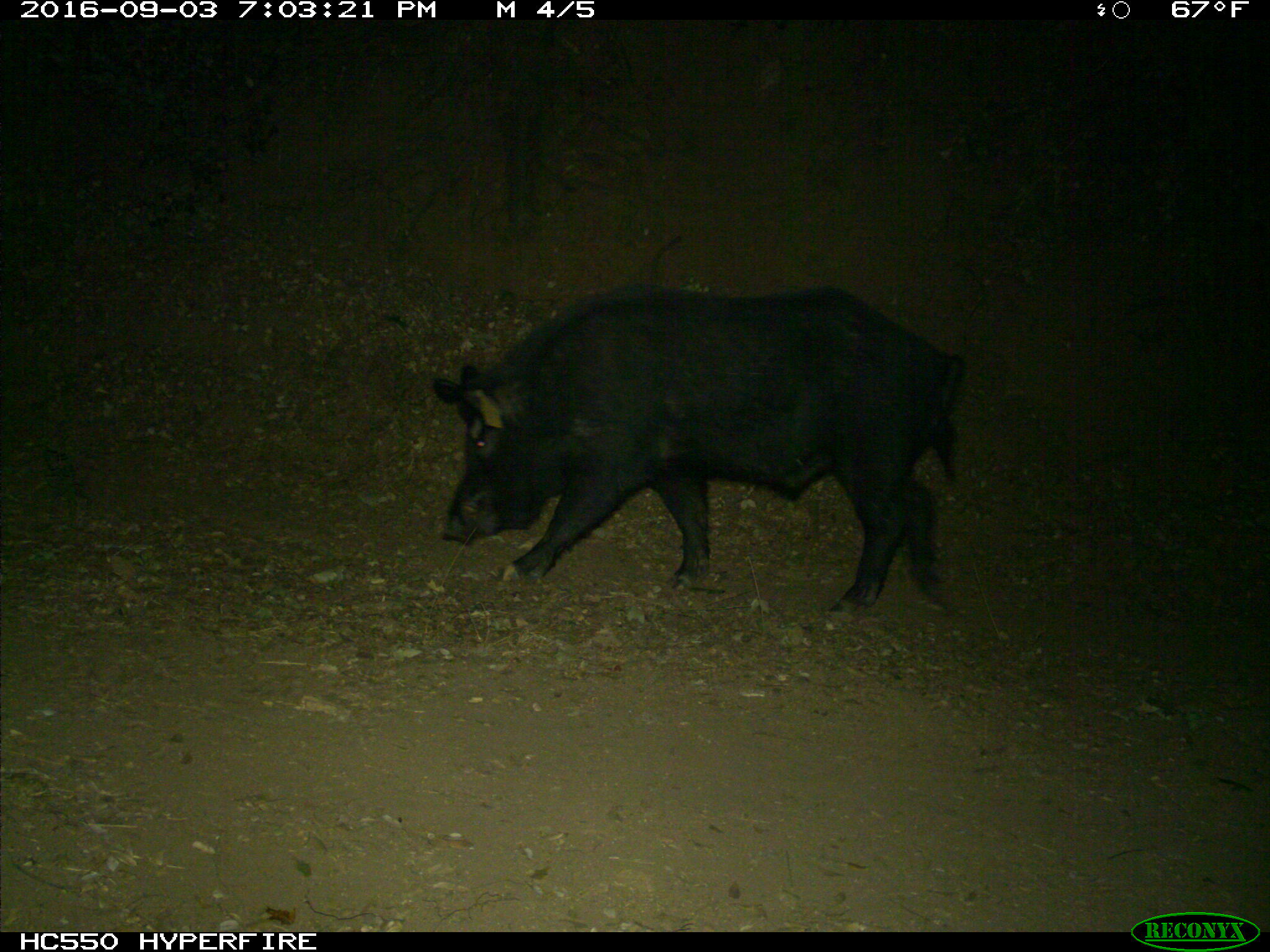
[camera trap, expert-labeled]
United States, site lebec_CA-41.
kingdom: Animalia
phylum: Chordata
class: Mammalia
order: Artiodactyla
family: Suidae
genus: Sus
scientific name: Sus scrofa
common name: wild boar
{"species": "Sus scrofa (wild boar)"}